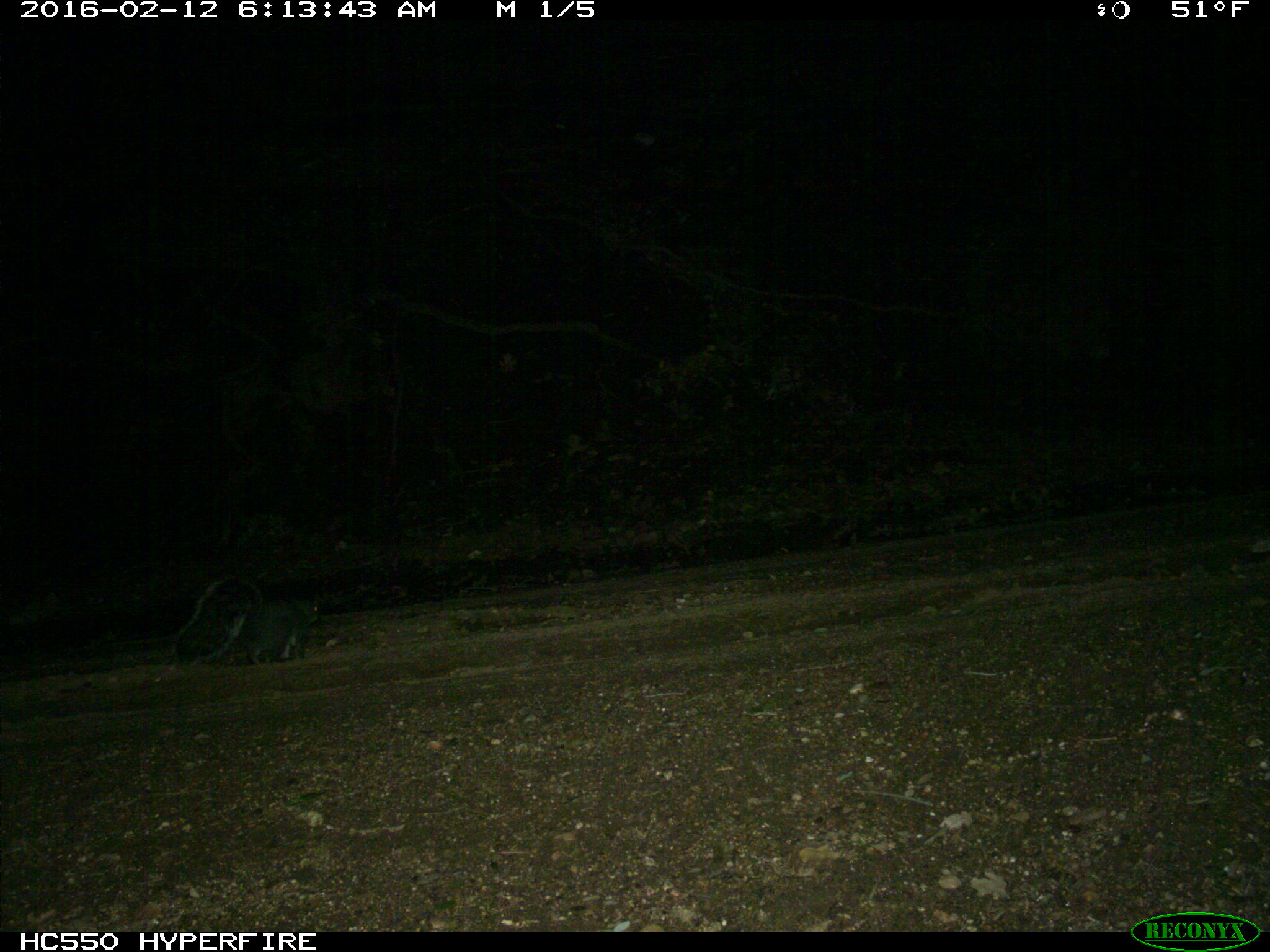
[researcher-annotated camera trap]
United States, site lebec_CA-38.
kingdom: Animalia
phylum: Chordata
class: Mammalia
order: Rodentia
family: Sciuridae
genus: Sciurus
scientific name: Sciurus carolinensis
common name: eastern gray squirrel